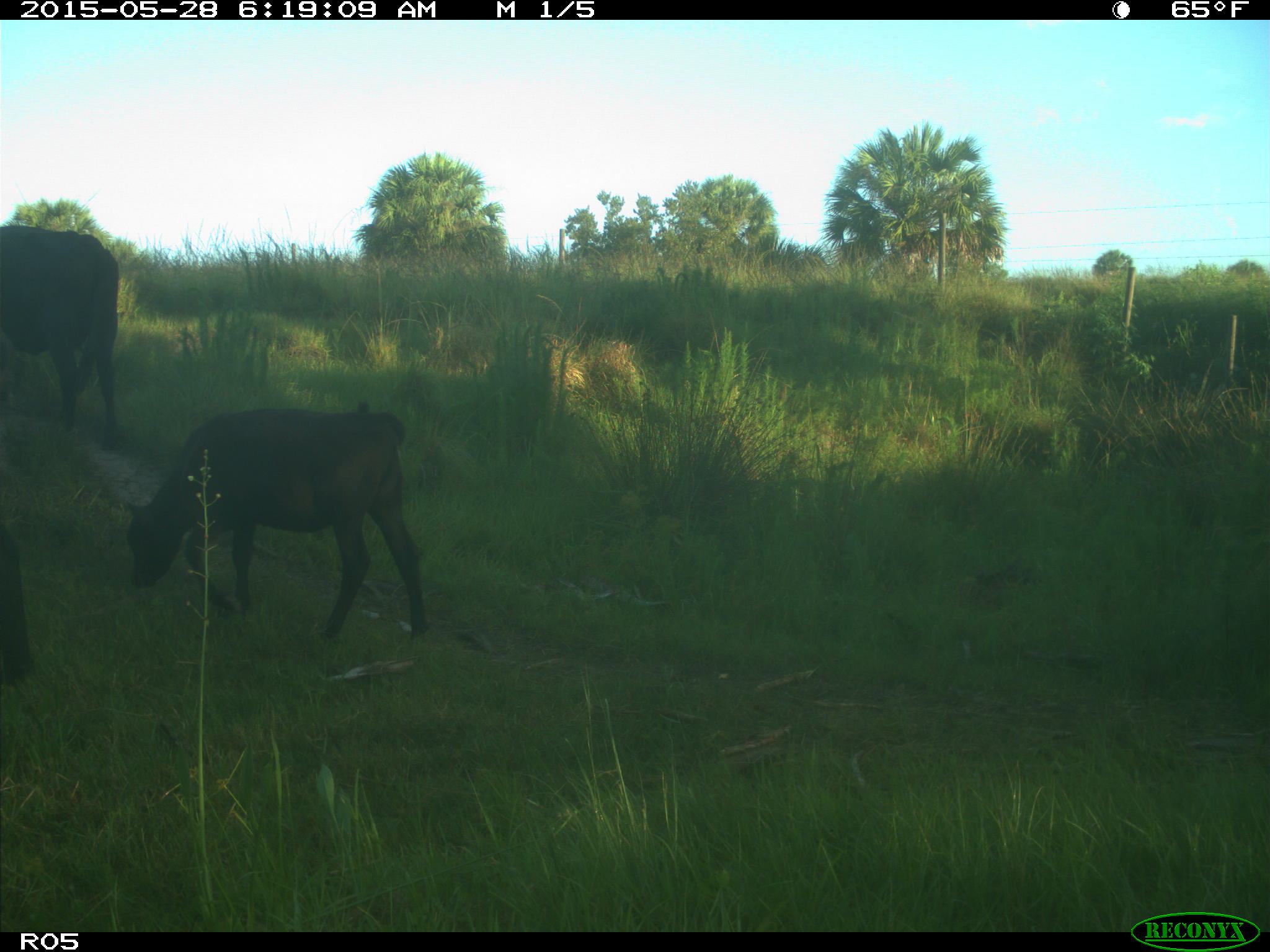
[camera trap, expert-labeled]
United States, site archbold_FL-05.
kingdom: Animalia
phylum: Chordata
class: Mammalia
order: Artiodactyla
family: Bovidae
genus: Bos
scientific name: Bos taurus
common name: domestic cow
Bos taurus (domestic cow).